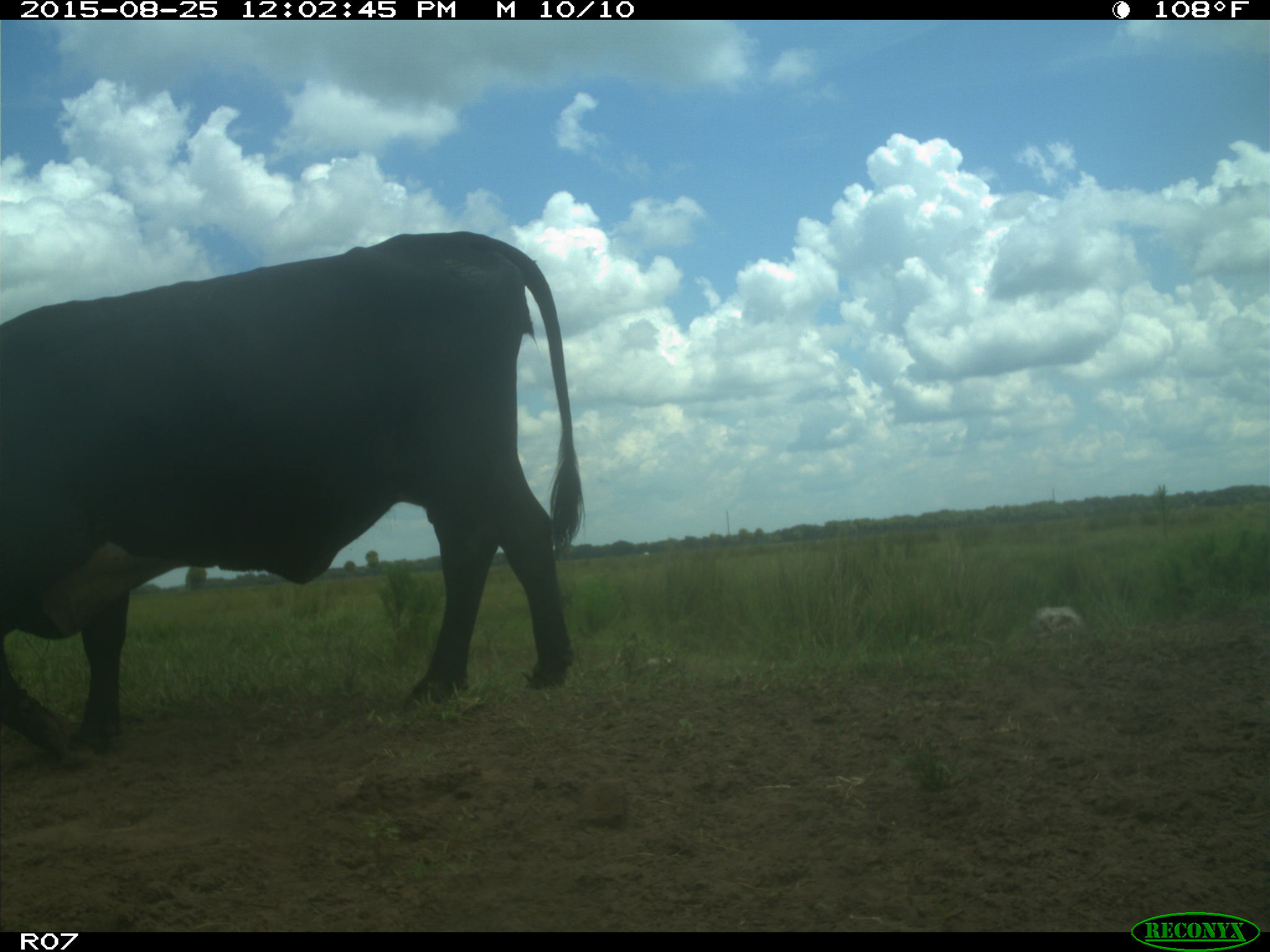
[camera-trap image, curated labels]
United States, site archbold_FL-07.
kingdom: Animalia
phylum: Chordata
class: Mammalia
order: Artiodactyla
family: Bovidae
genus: Bos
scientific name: Bos taurus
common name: domestic cow